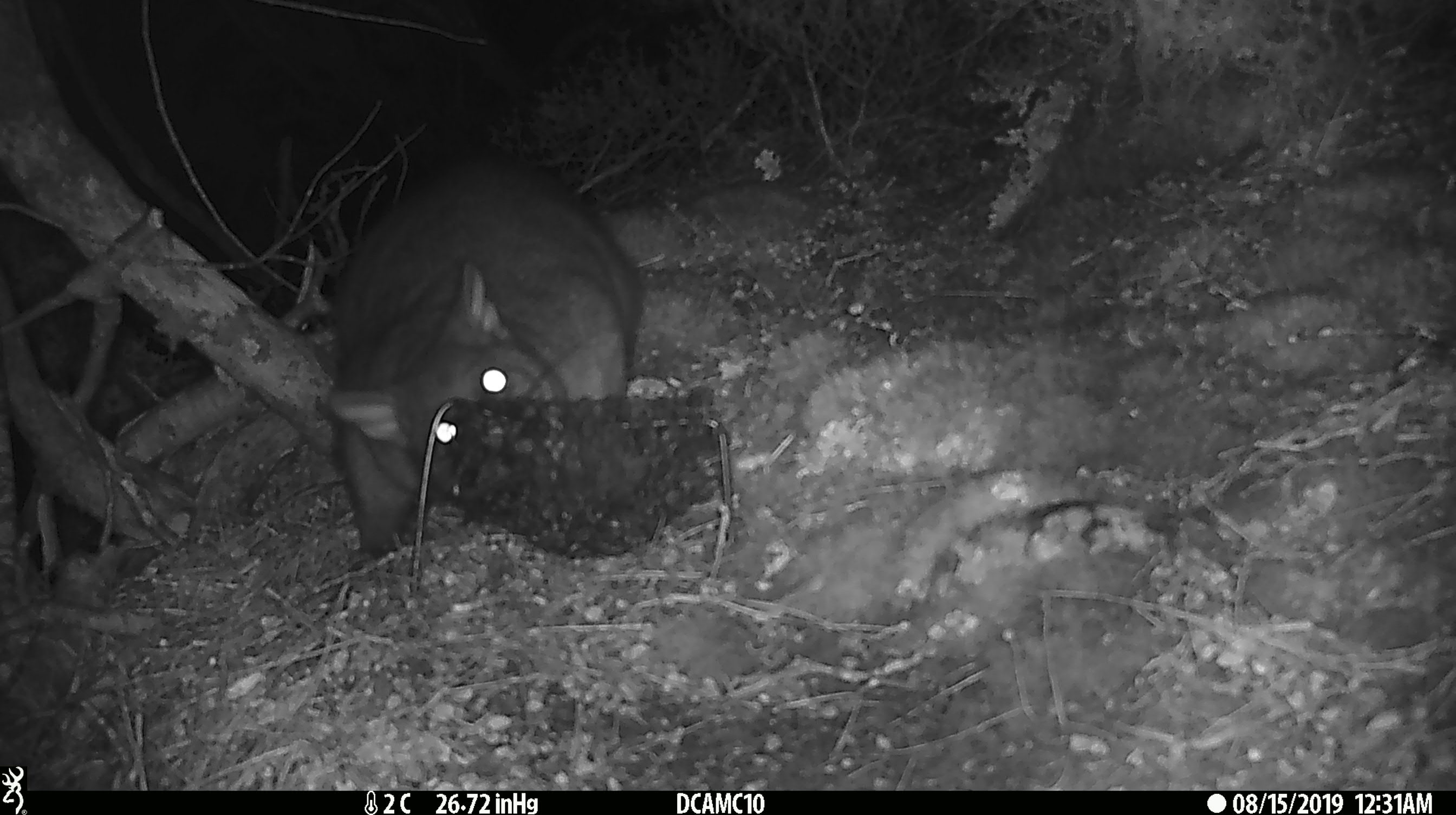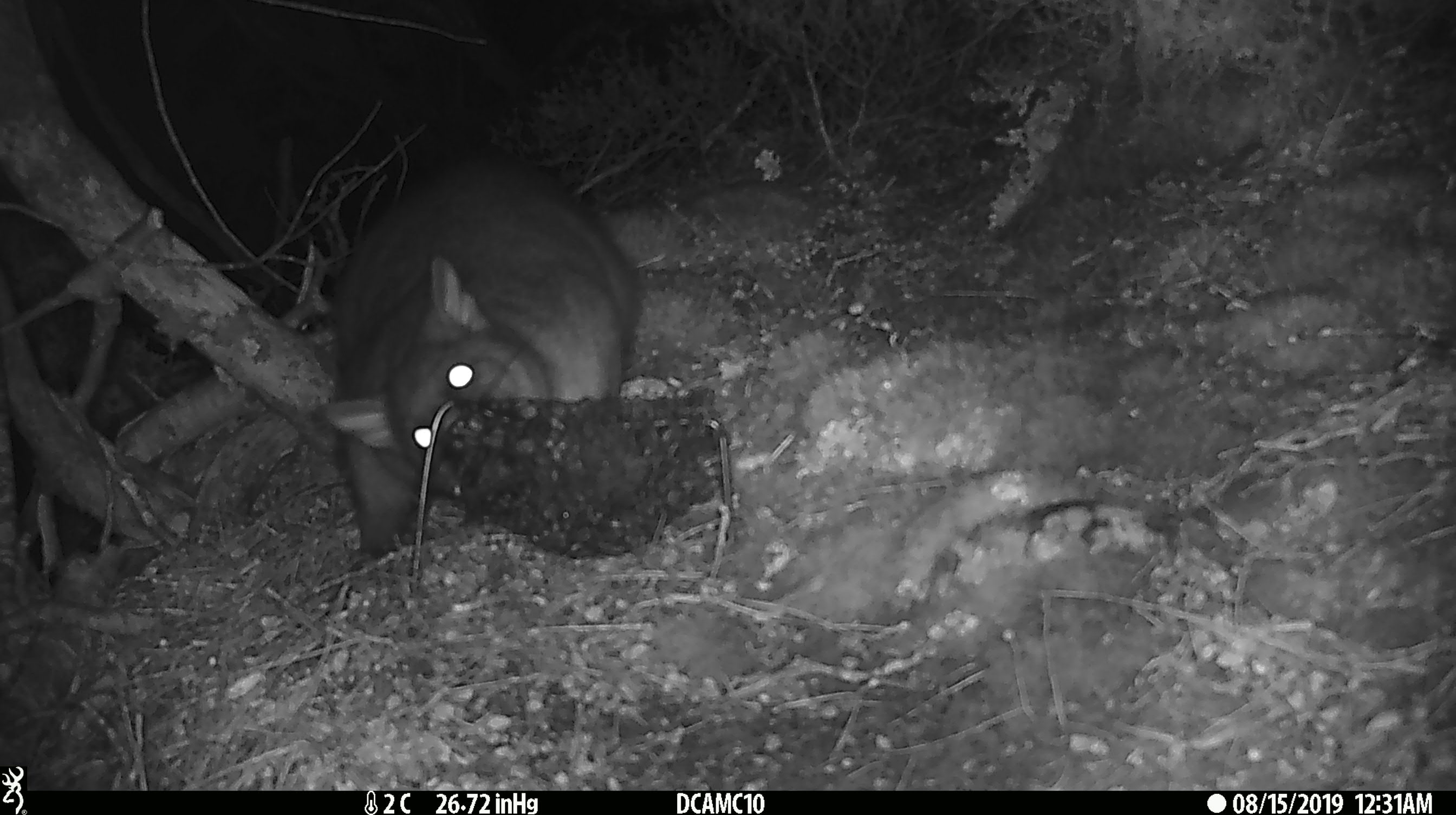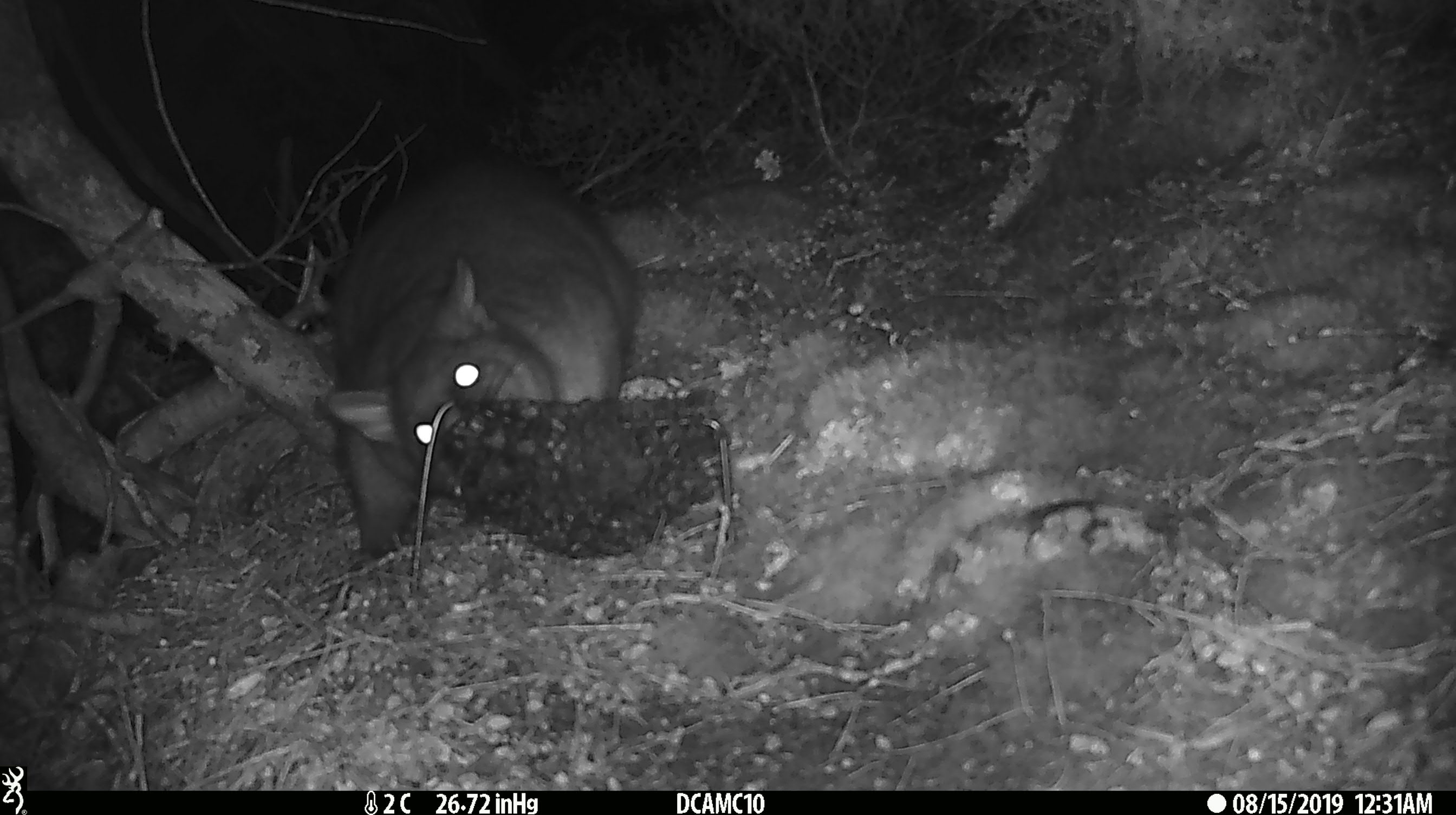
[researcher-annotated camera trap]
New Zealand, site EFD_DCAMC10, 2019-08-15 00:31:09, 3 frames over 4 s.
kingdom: Animalia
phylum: Chordata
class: Mammalia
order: Diprotodontia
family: Phalangeridae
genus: Trichosurus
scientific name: Trichosurus vulpecula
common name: common brushtail possum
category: possum